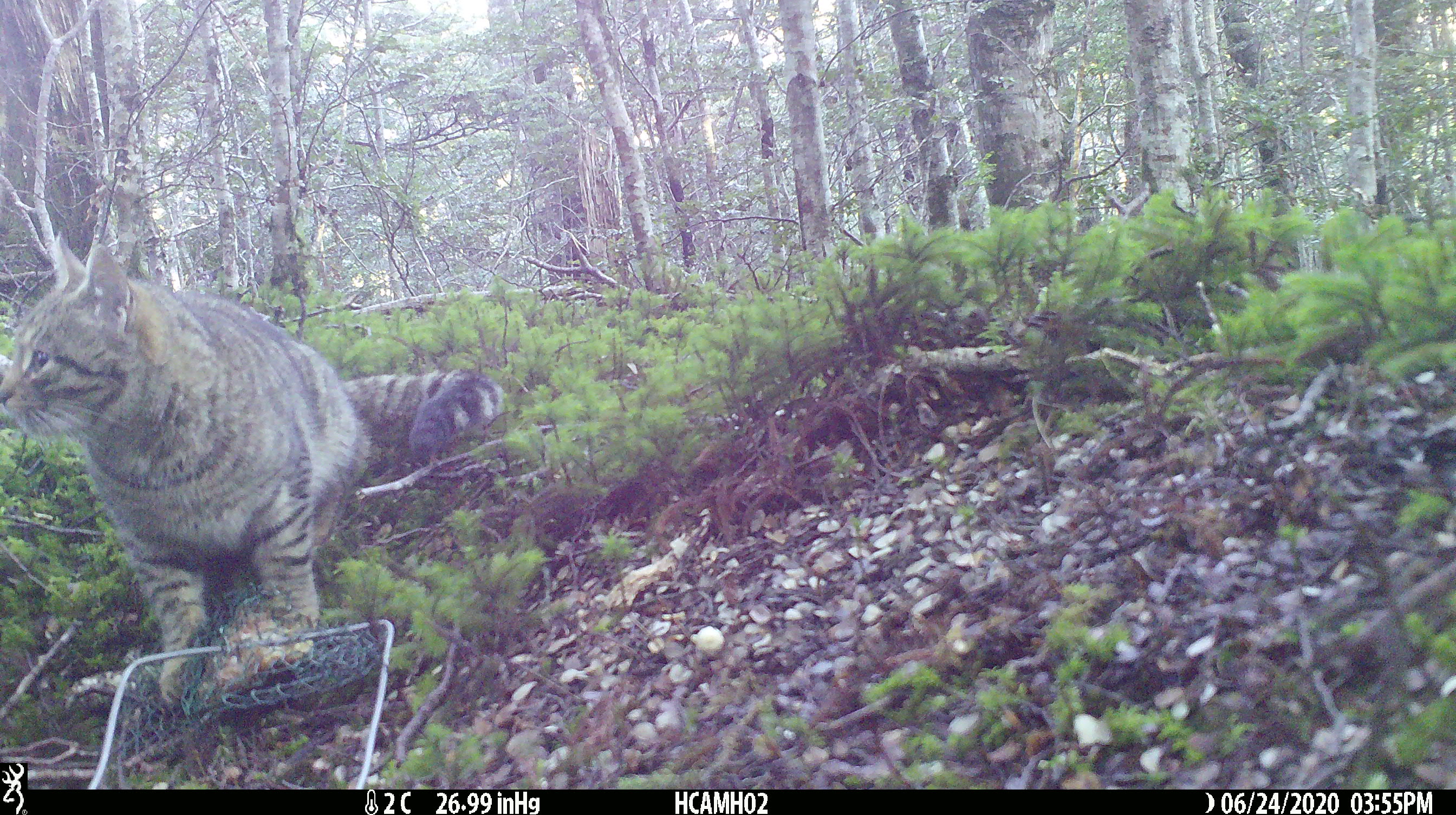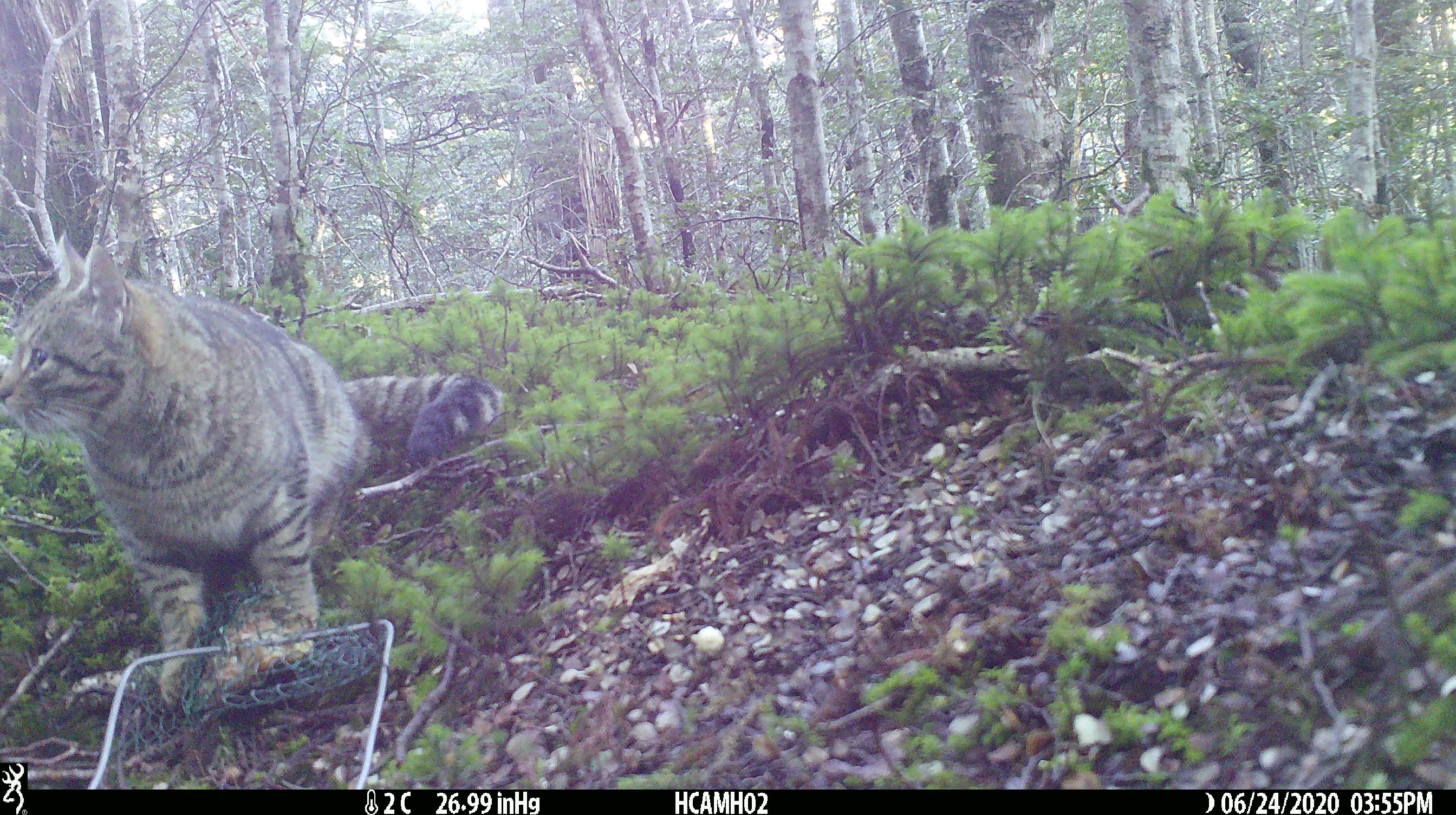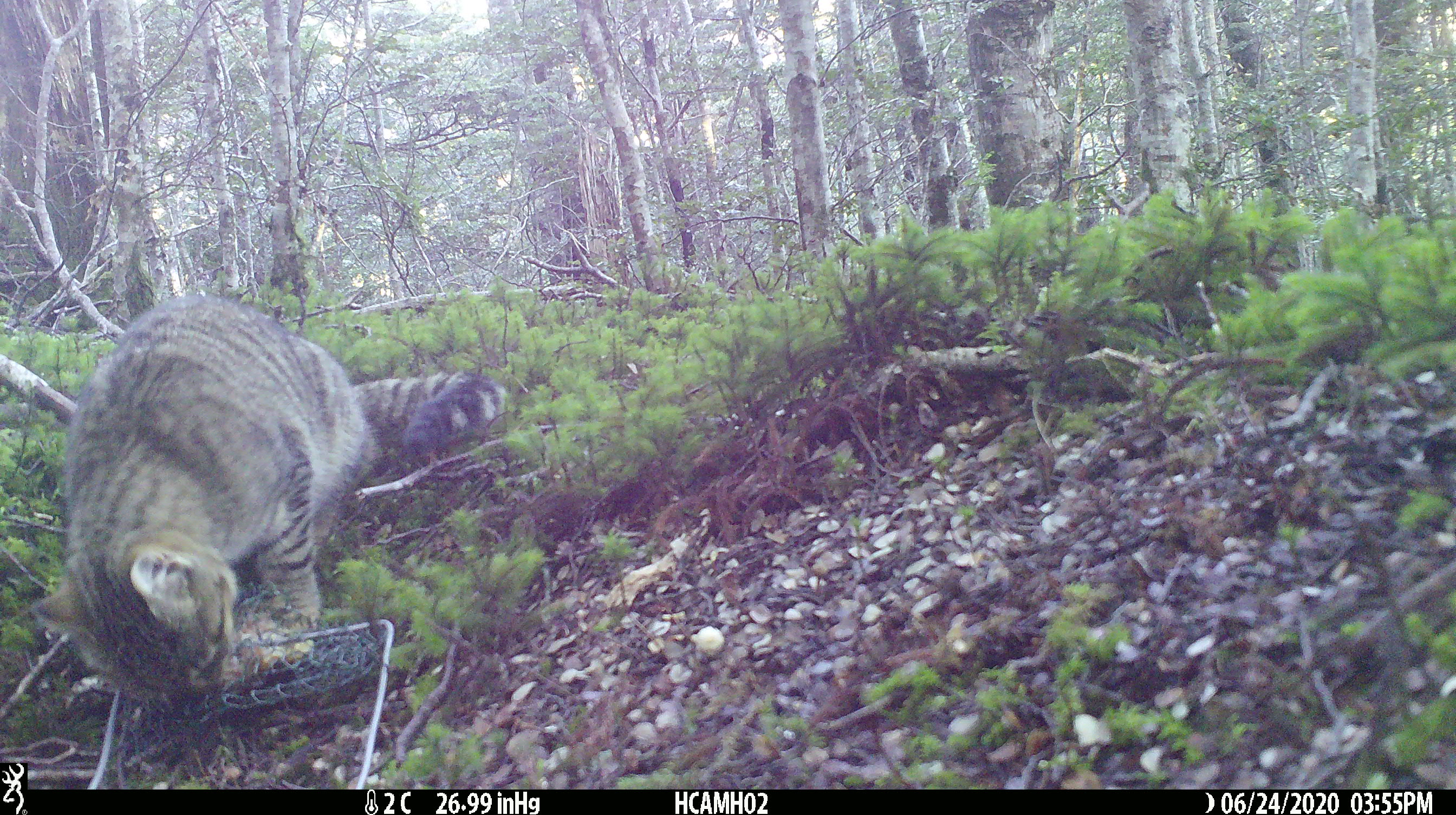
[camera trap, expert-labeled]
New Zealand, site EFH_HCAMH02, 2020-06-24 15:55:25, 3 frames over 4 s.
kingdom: Animalia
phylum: Chordata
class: Mammalia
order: Carnivora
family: Felidae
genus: Felis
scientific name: Felis catus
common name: domestic cat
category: cat